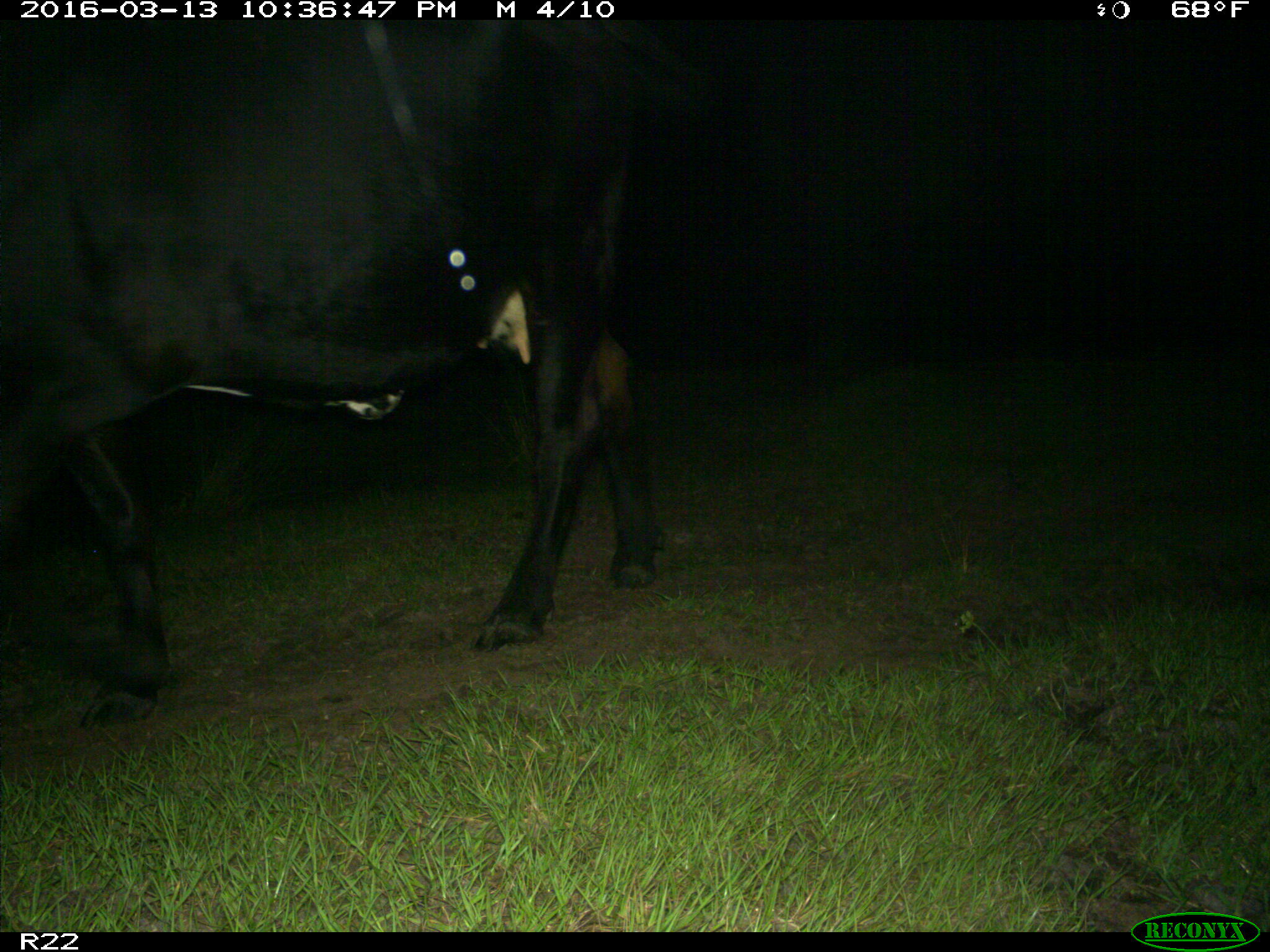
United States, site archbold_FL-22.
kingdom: Animalia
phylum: Chordata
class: Mammalia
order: Artiodactyla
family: Bovidae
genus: Bos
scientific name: Bos taurus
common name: domestic cow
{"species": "Bos taurus (domestic cow)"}